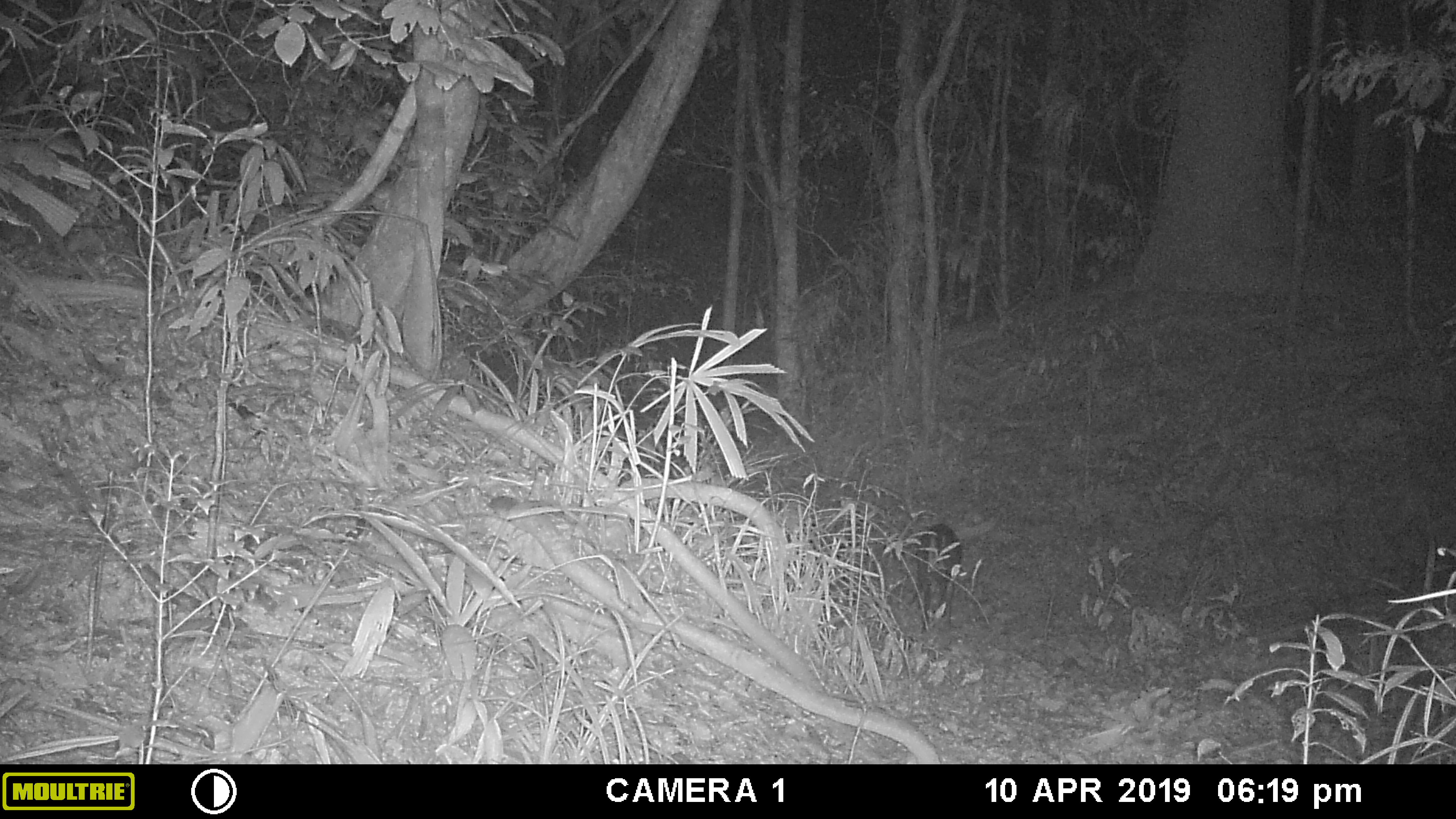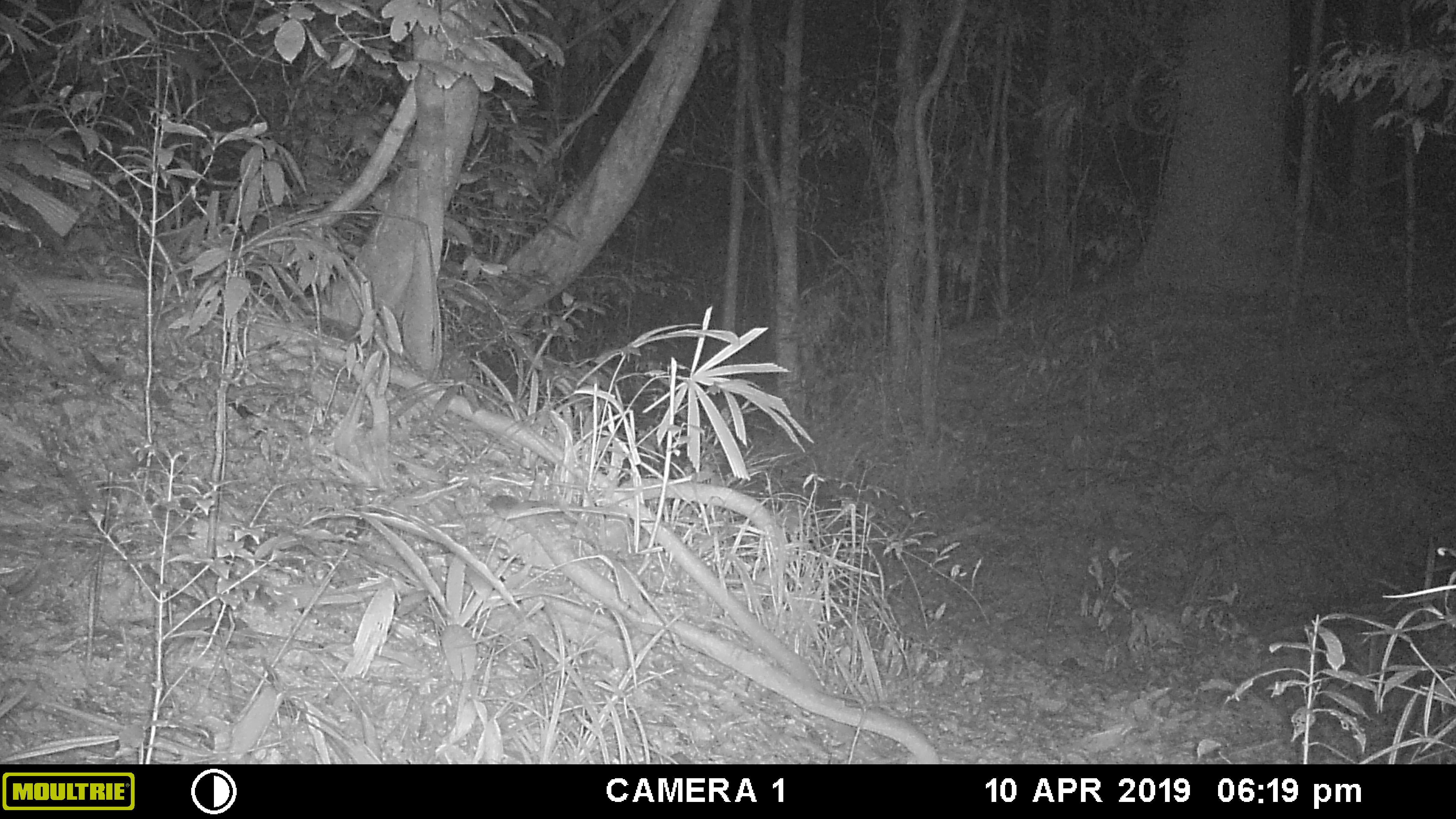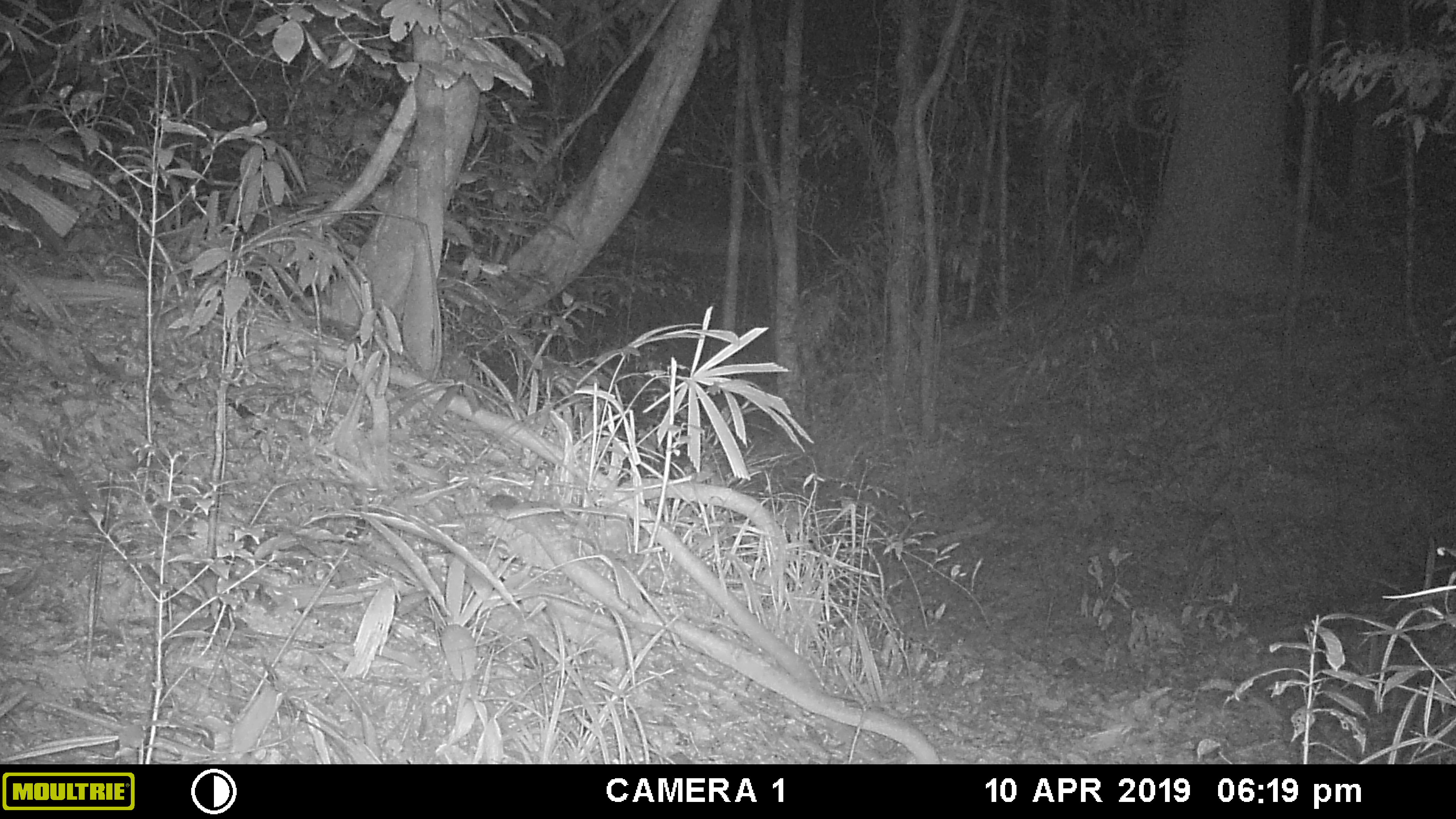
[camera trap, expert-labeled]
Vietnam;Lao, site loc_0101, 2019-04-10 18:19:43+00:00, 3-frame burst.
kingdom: Animalia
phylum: Chordata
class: Mammalia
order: Artiodactyla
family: Cervidae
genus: Muntiacus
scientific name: Muntiacus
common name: muntjacs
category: unidentified muntjac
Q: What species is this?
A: Unidentified muntjac (muntjacs) (Muntiacus).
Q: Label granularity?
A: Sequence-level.